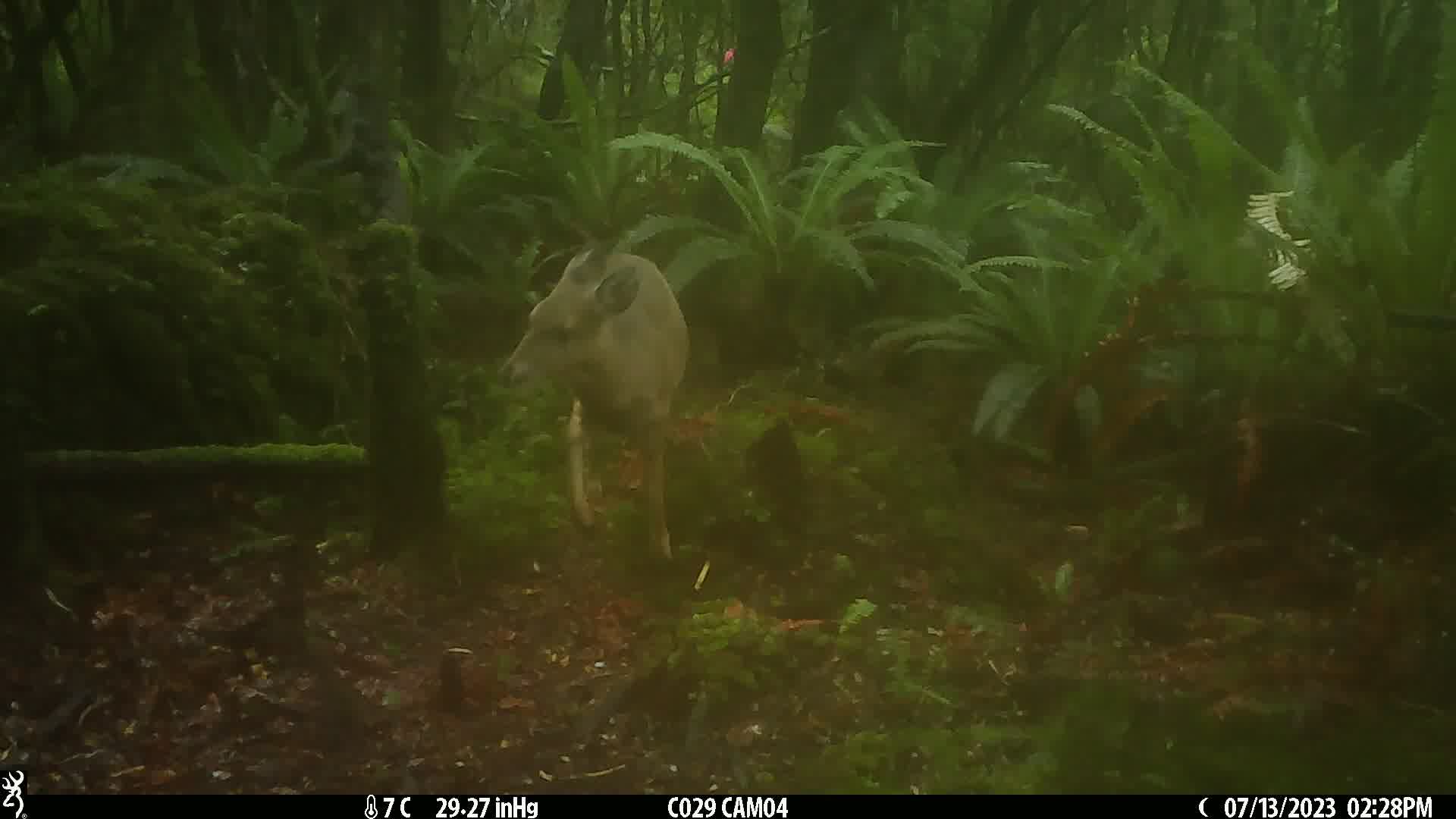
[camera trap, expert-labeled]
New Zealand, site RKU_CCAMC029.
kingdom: Animalia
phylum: Chordata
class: Mammalia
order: Artiodactyla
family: Cervidae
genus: Odocoileus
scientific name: Odocoileus virginianus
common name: white-tailed deer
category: white tailed deer